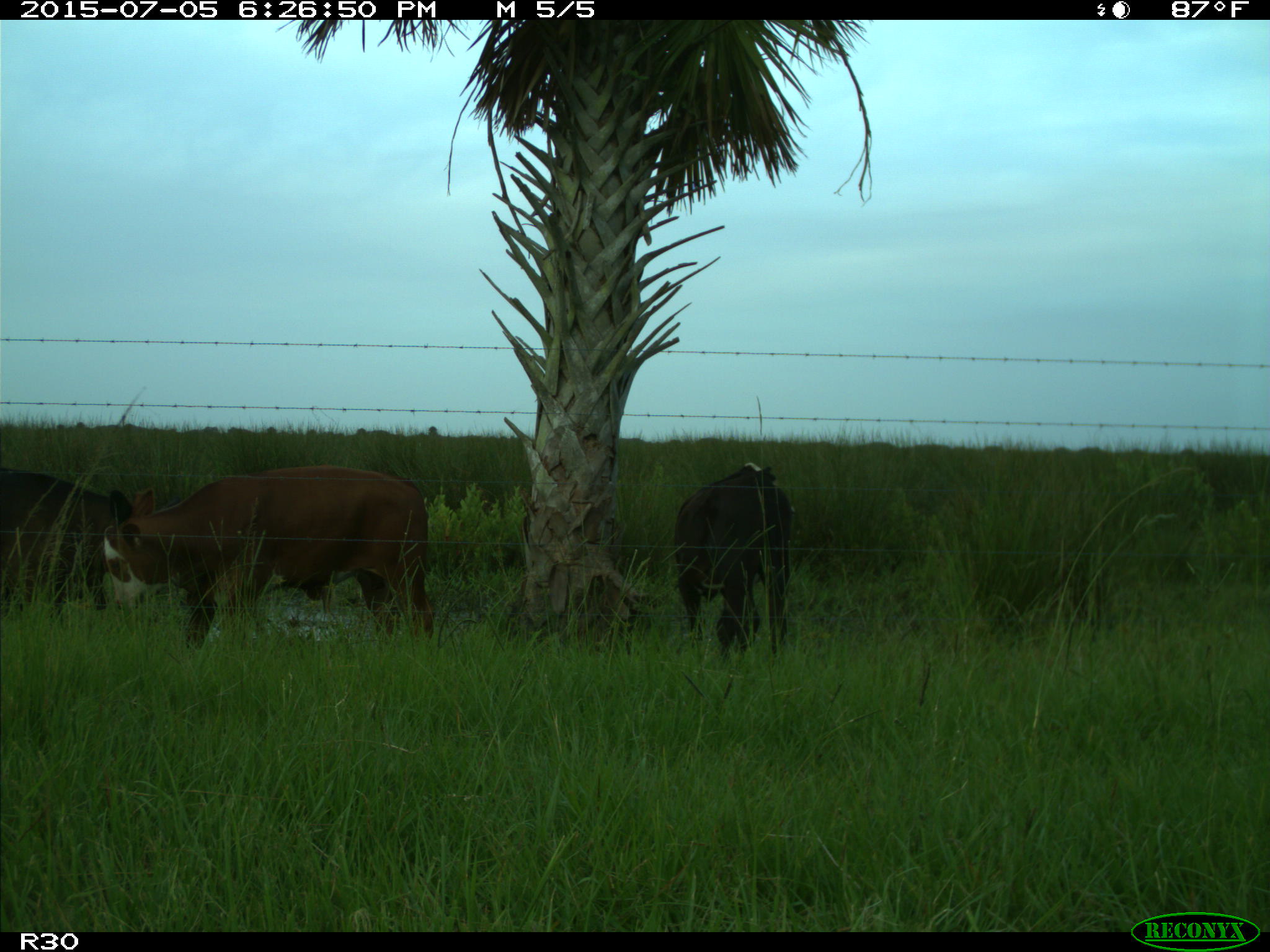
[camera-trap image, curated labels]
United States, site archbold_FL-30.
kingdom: Animalia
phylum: Chordata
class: Mammalia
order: Artiodactyla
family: Bovidae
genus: Bos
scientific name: Bos taurus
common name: domestic cow